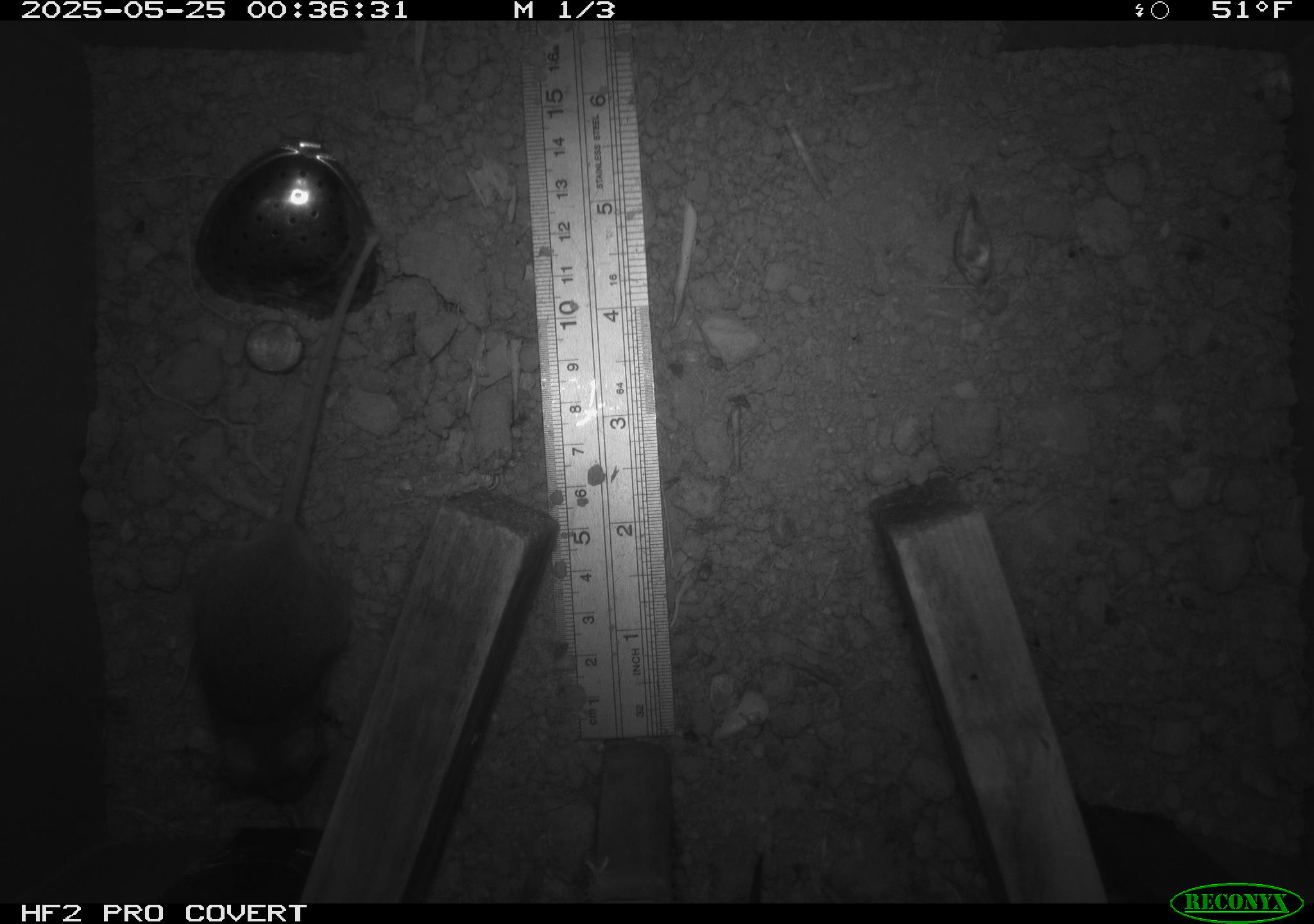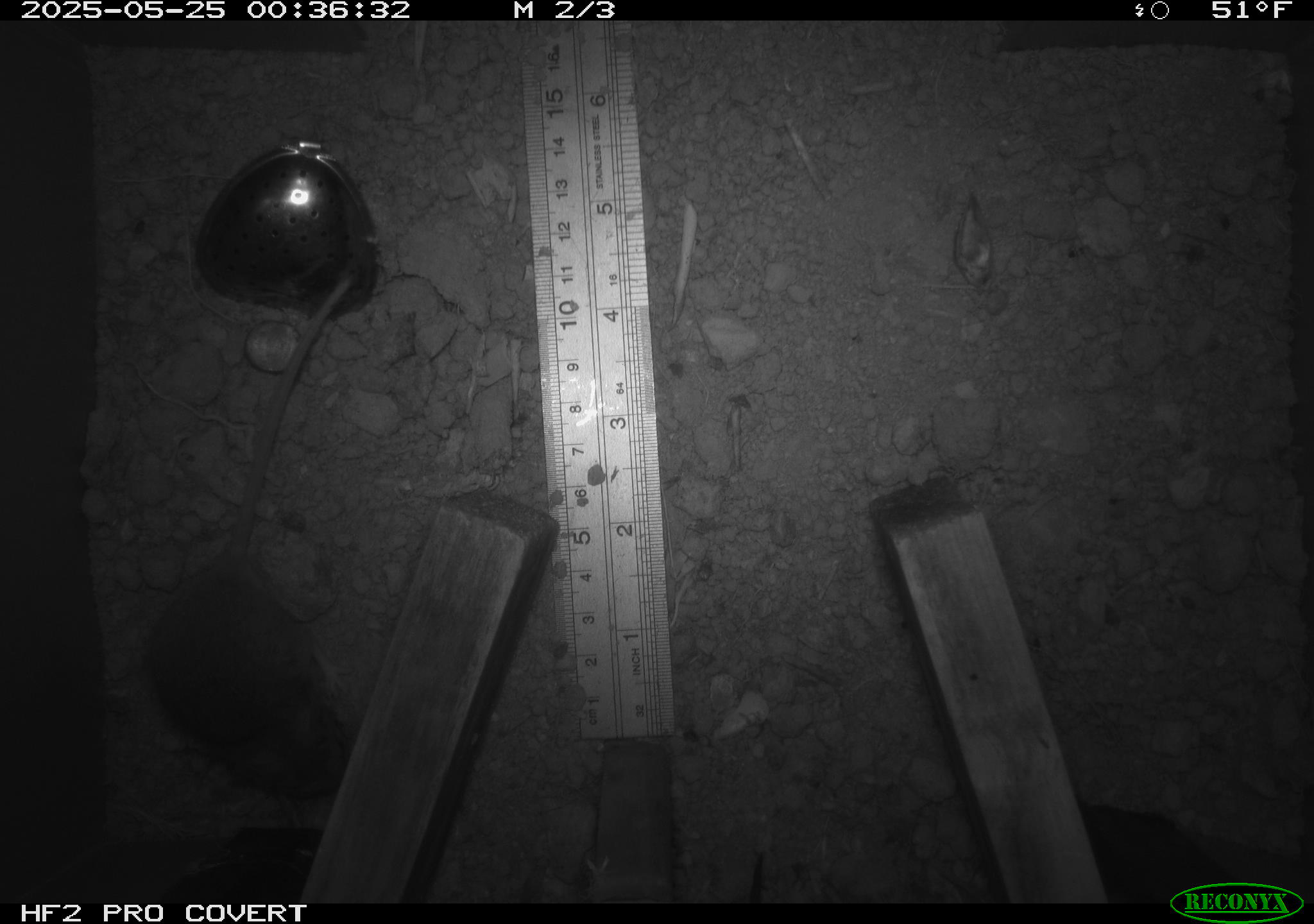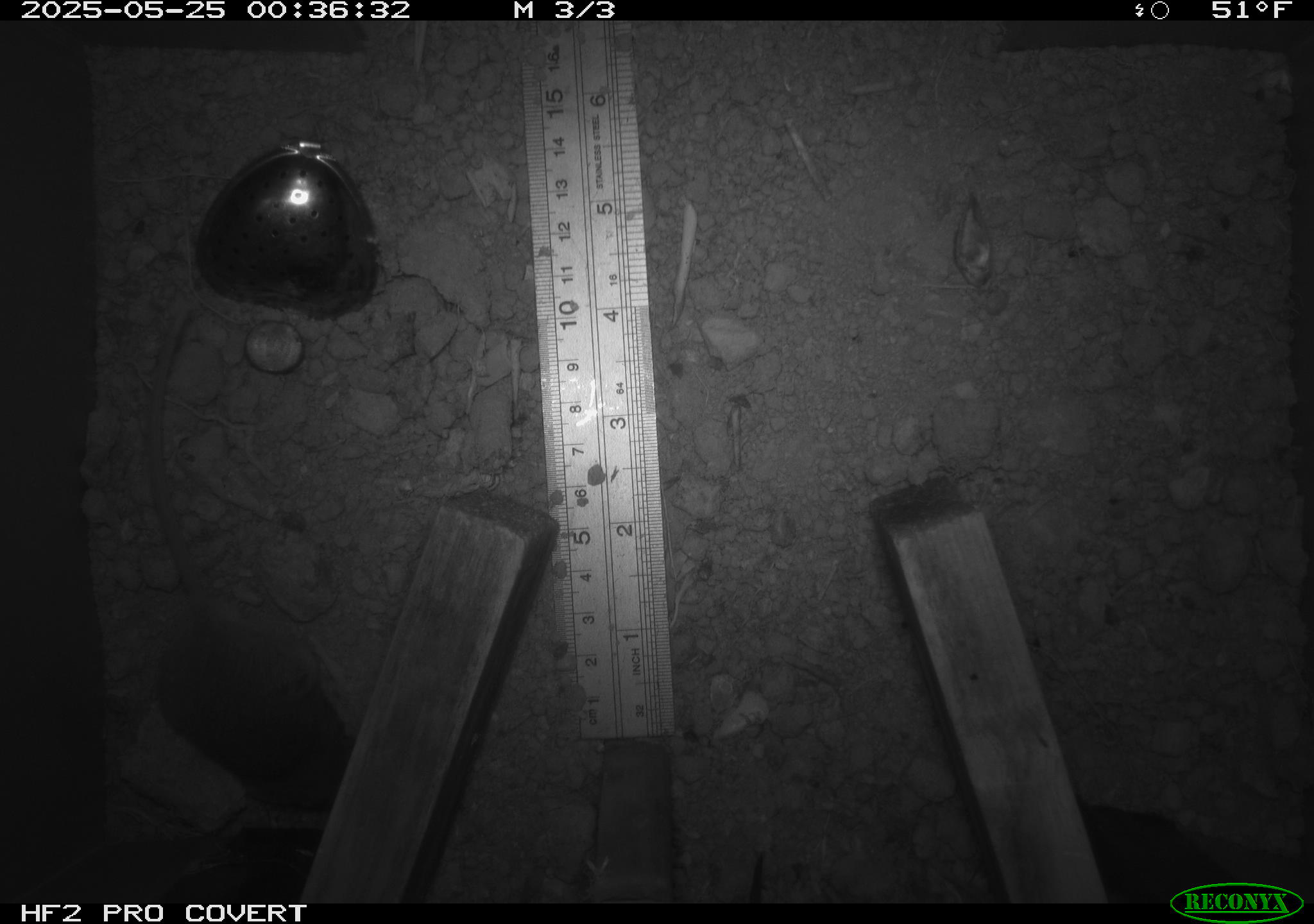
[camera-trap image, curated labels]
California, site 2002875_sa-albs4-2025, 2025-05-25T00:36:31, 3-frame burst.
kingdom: Animalia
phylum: Chordata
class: Mammalia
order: Rodentia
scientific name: Rodentia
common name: mouse species